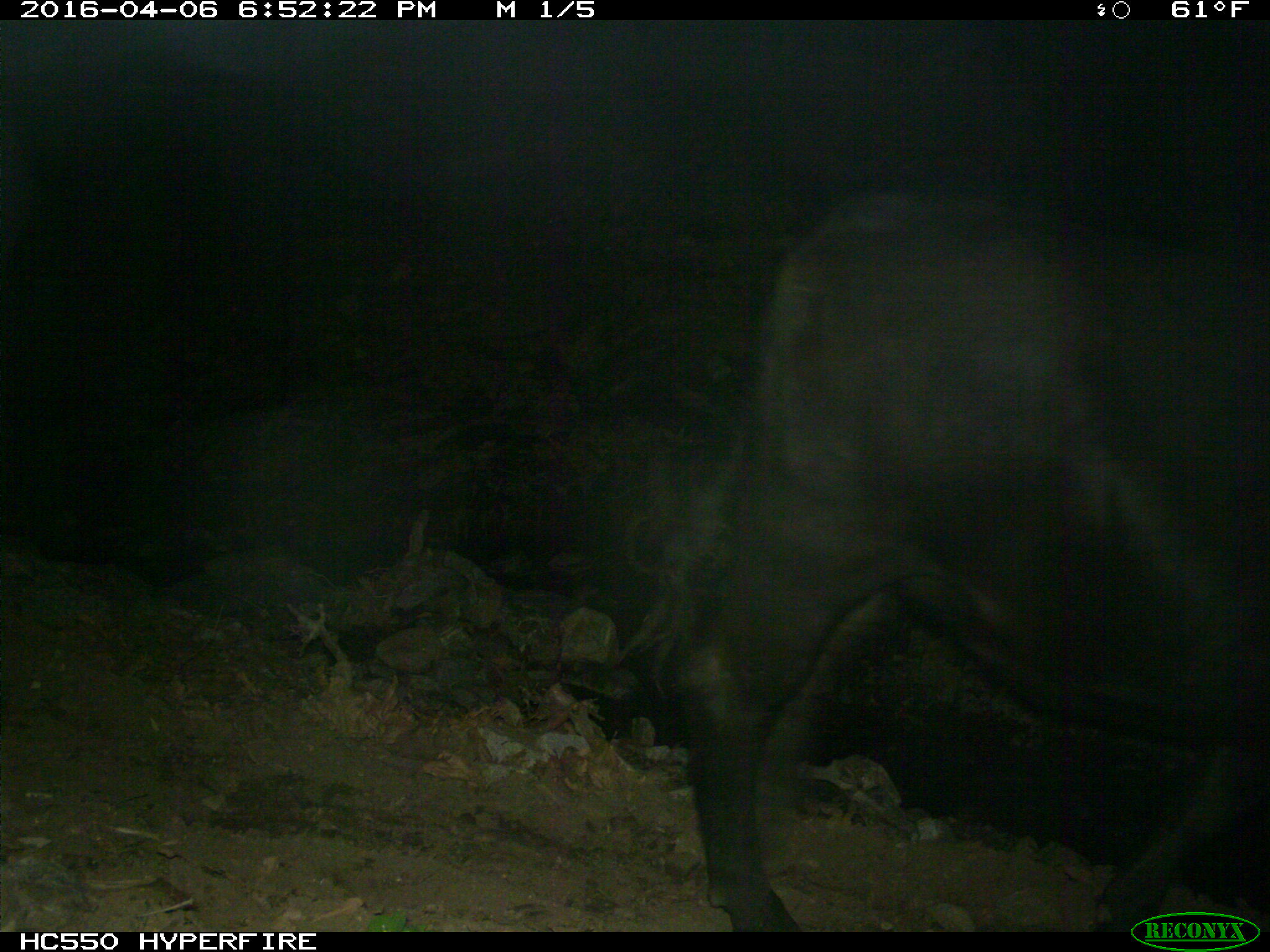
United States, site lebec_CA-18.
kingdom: Animalia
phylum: Chordata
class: Mammalia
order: Artiodactyla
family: Bovidae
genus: Bos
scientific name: Bos taurus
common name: domestic cow